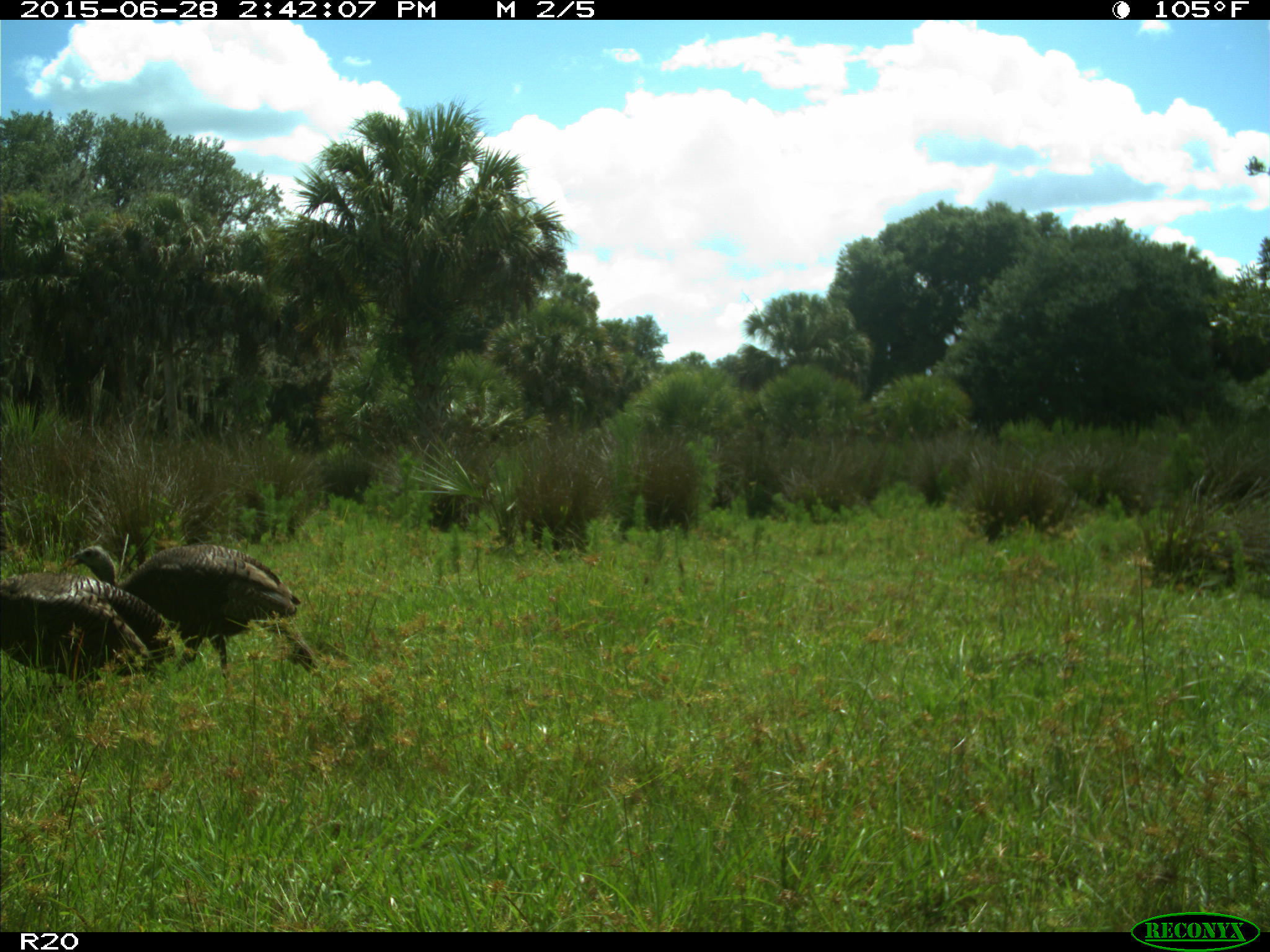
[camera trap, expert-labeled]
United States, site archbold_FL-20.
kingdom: Animalia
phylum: Chordata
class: Aves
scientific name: Aves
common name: birds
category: unidentified bird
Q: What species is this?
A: Unidentified bird (birds) (Aves).